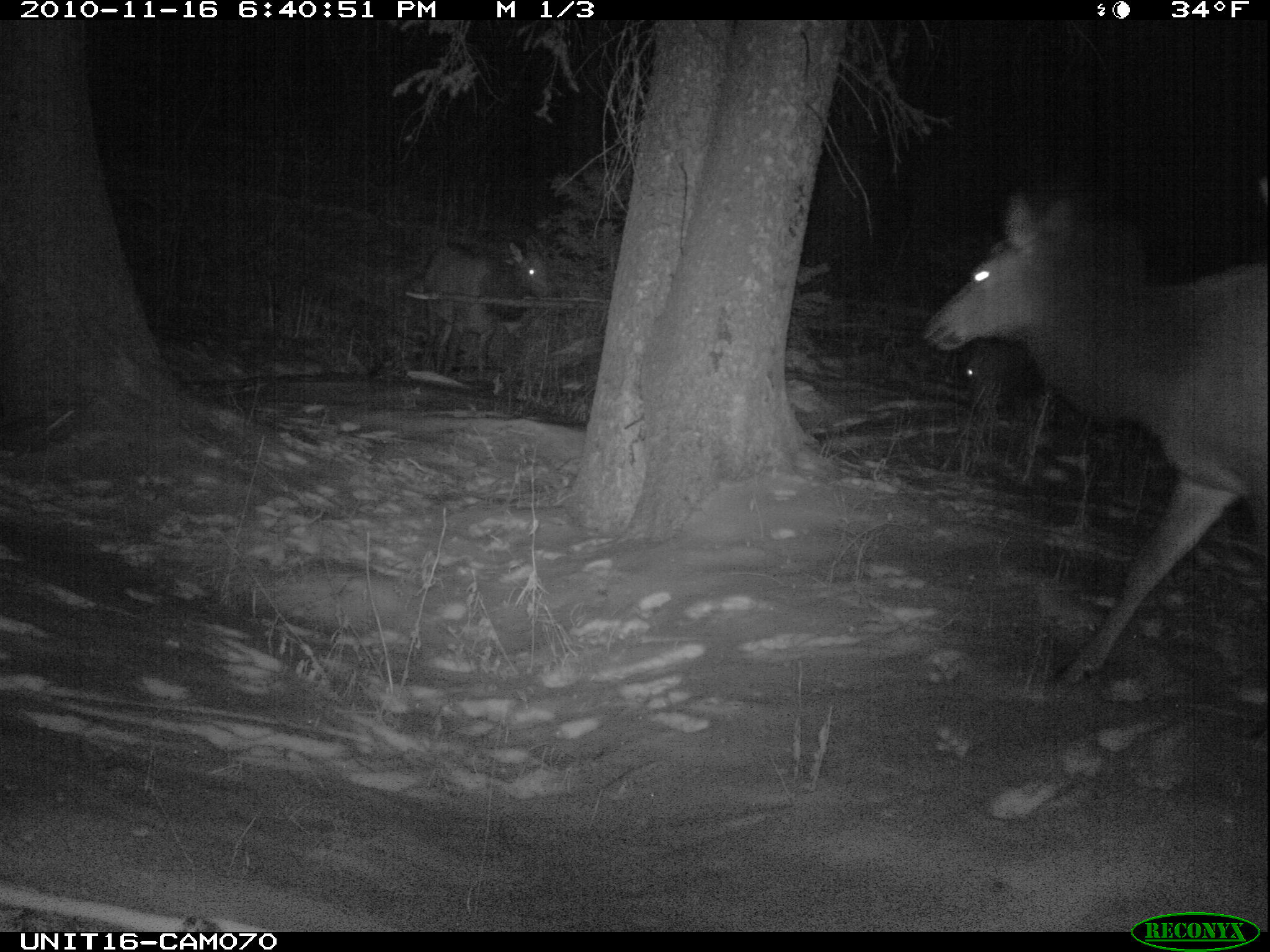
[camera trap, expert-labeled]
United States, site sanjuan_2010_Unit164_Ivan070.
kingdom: Animalia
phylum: Chordata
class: Mammalia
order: Artiodactyla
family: Cervidae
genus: Cervus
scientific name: Cervus elaphus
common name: red deer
Cervus elaphus (red deer).